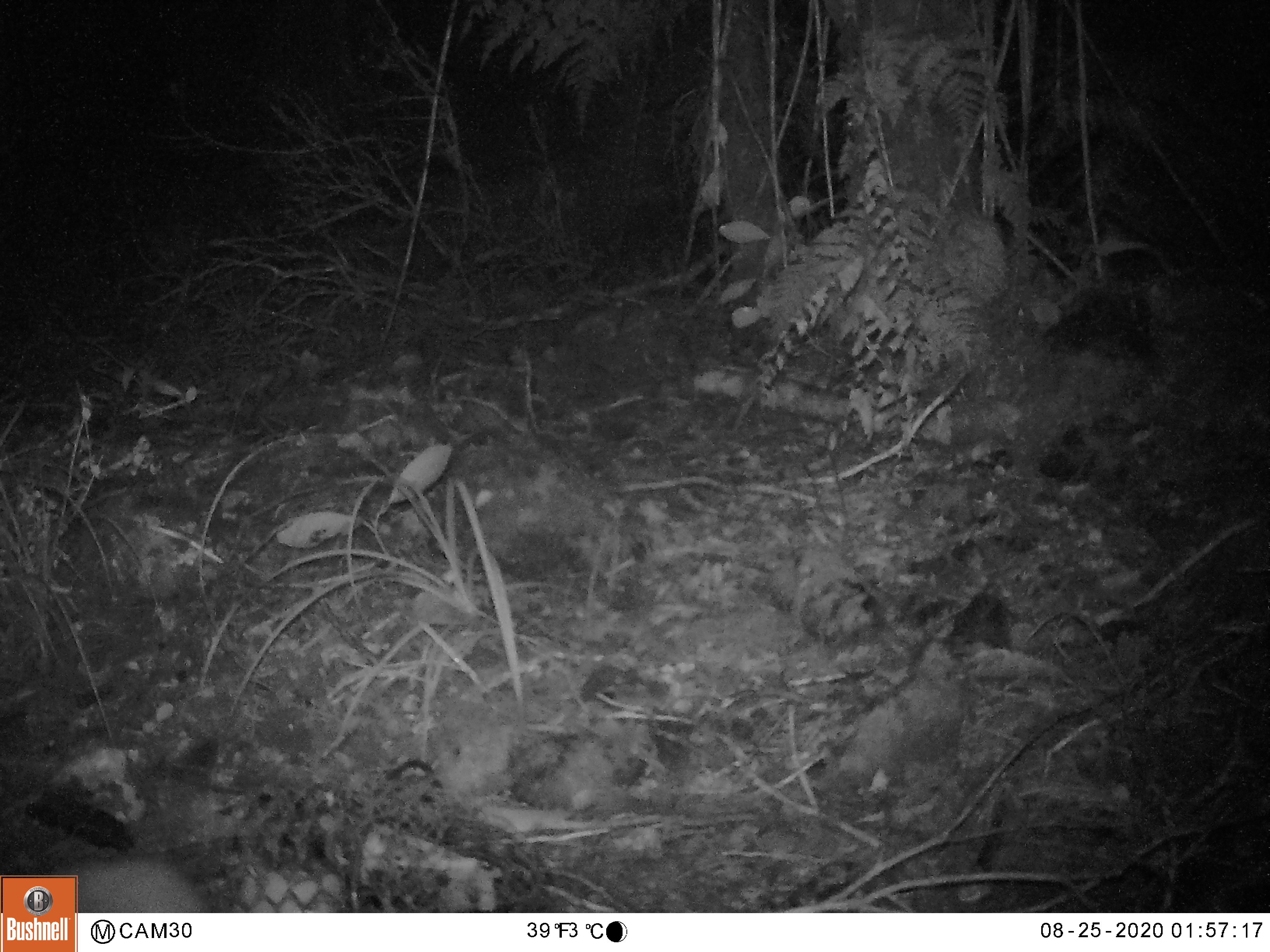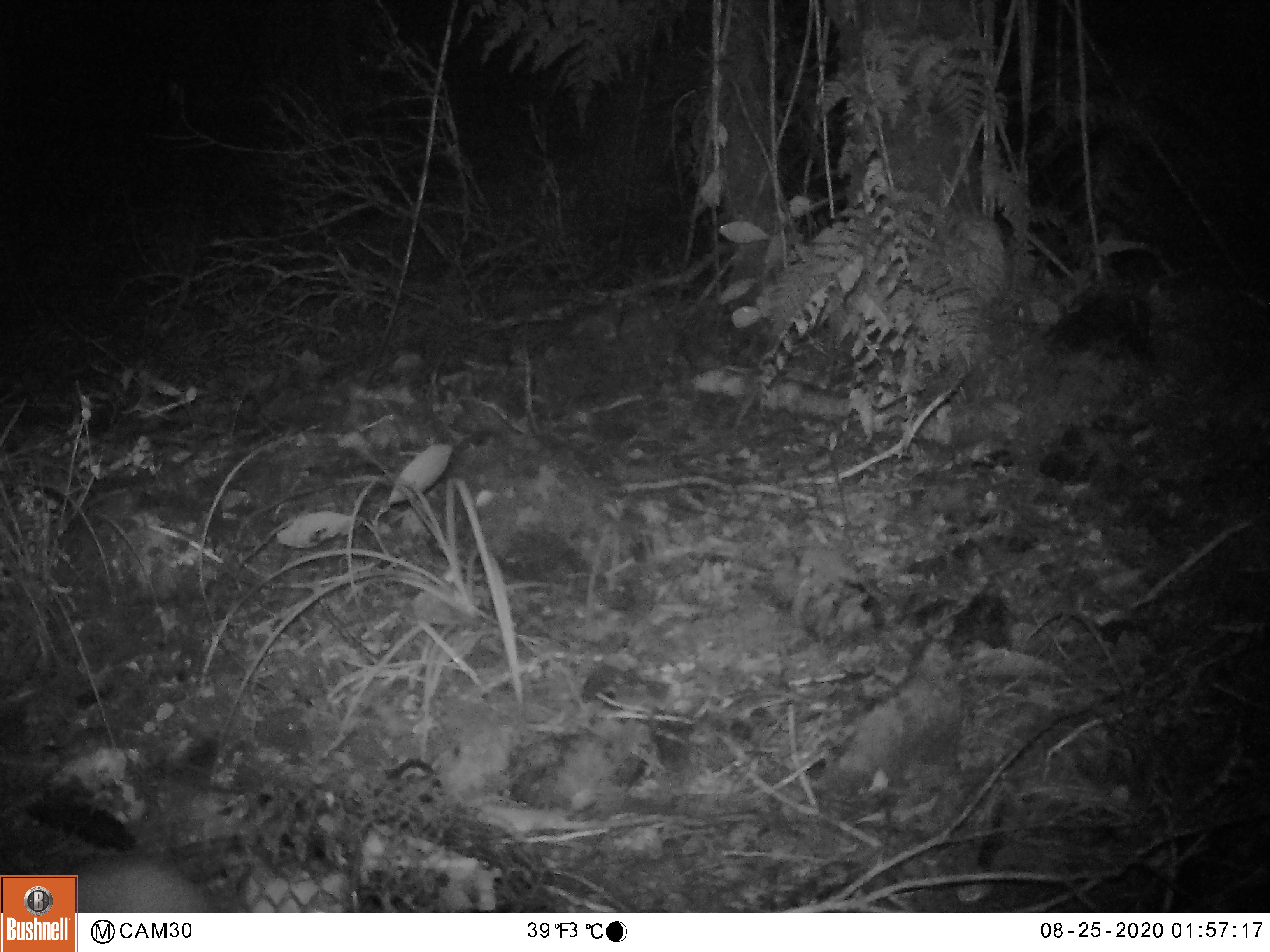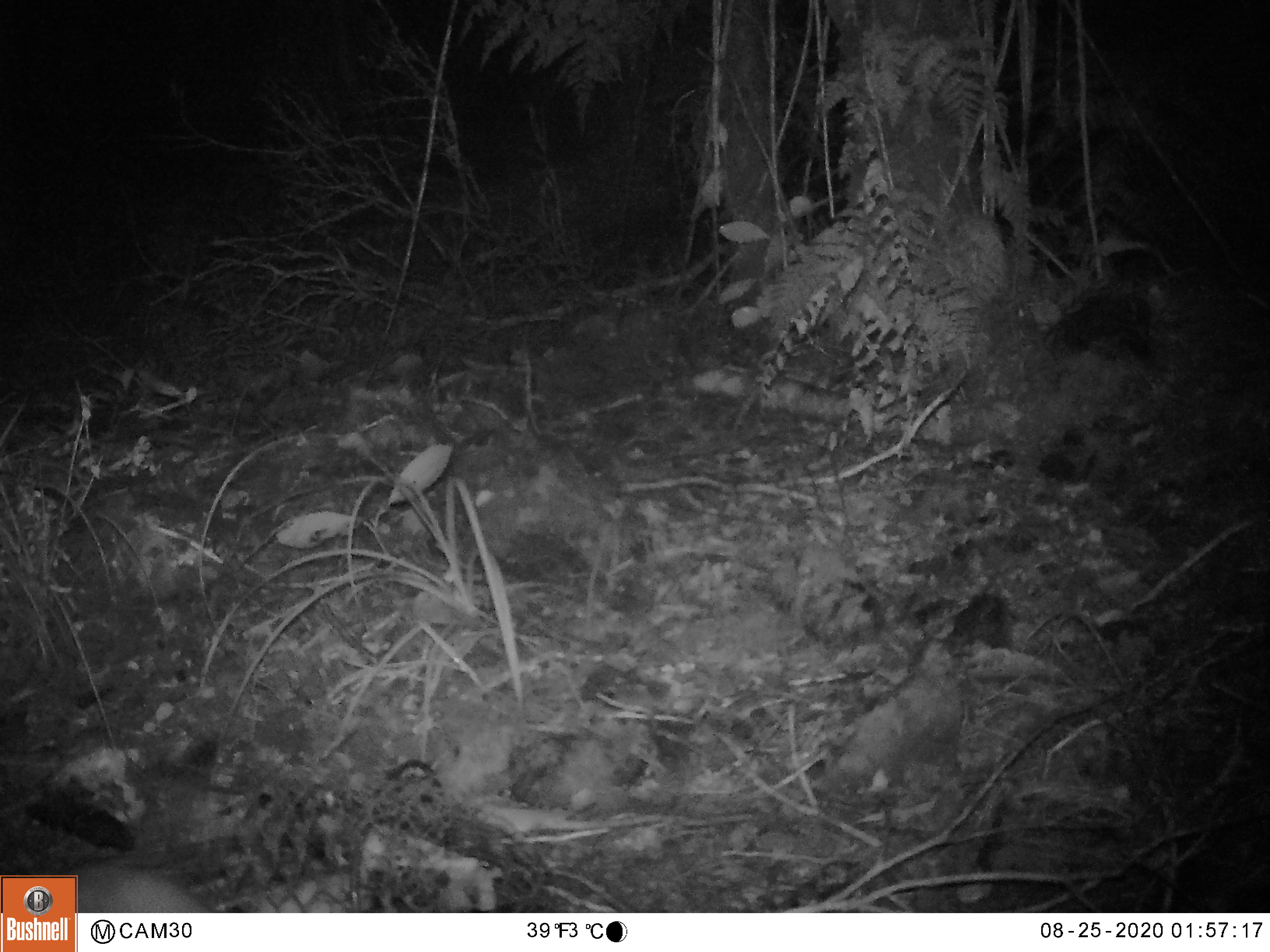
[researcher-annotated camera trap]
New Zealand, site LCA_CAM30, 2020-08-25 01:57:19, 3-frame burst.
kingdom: Animalia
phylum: Chordata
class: Mammalia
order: Carnivora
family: Mustelidae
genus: Mustela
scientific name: Mustela erminea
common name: stoat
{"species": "stoat (Mustela erminea)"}